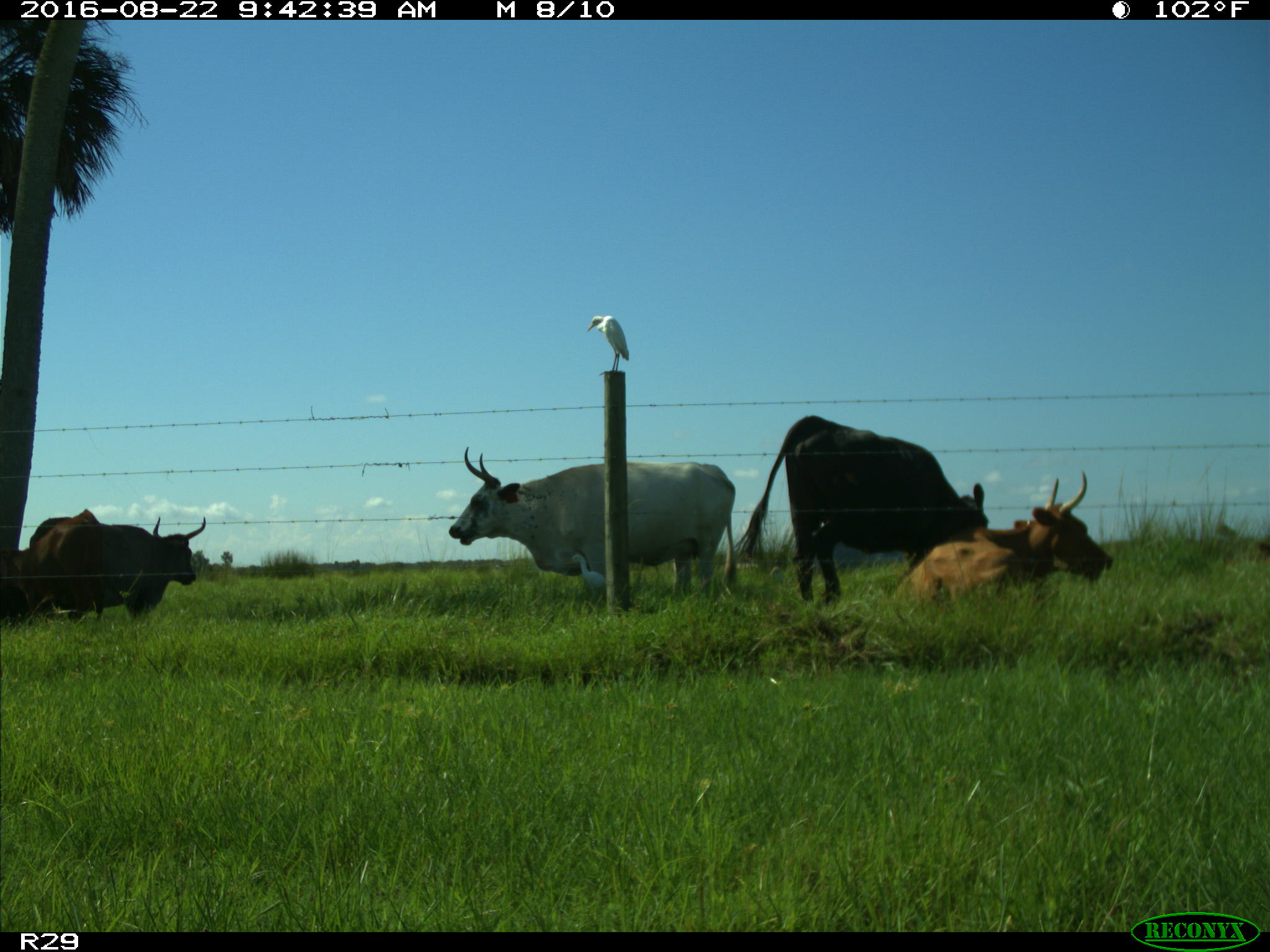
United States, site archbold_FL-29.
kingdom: Animalia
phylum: Chordata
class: Mammalia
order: Artiodactyla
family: Bovidae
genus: Bos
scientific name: Bos taurus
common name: domestic cow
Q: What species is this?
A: Bos taurus (domestic cow).